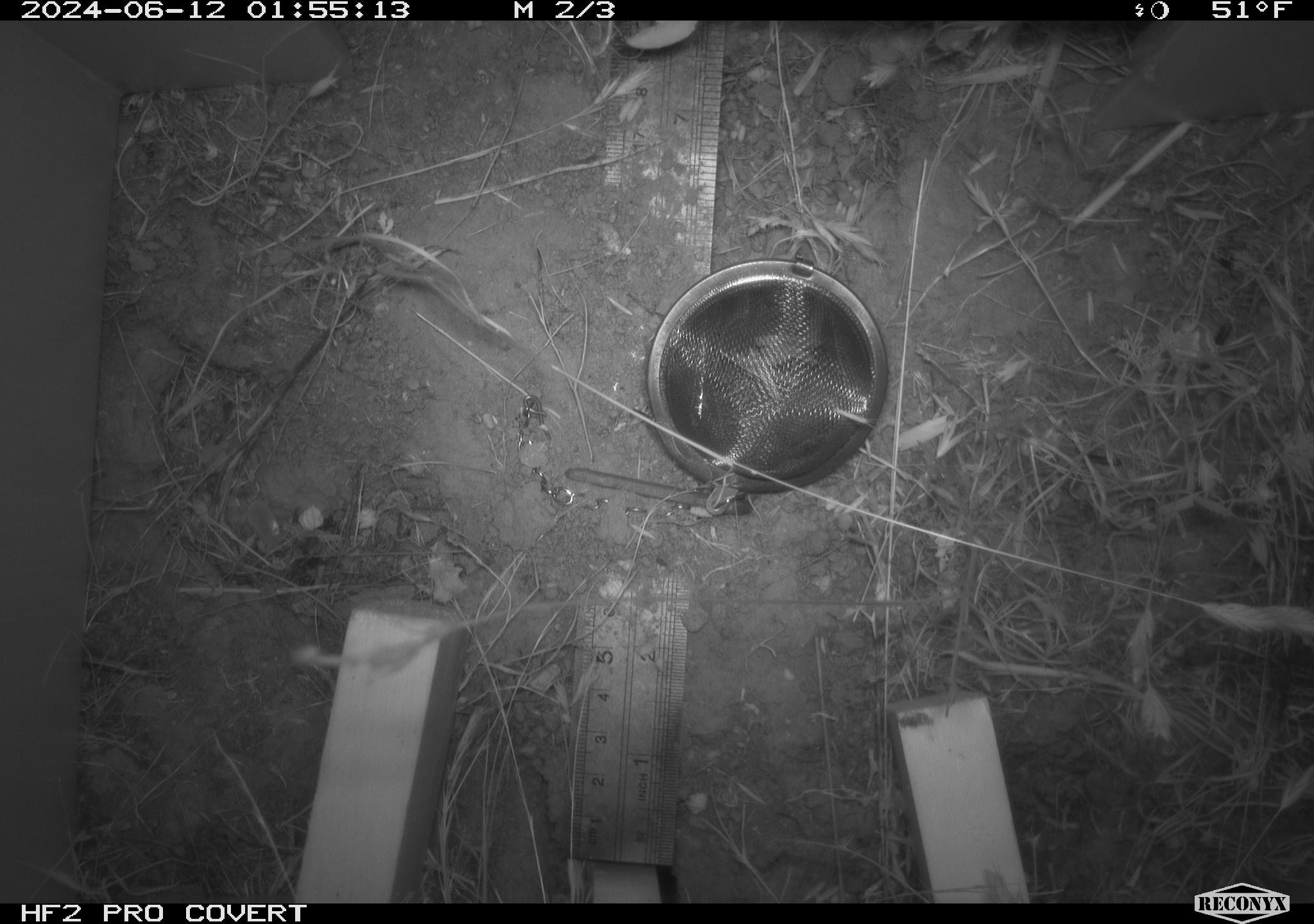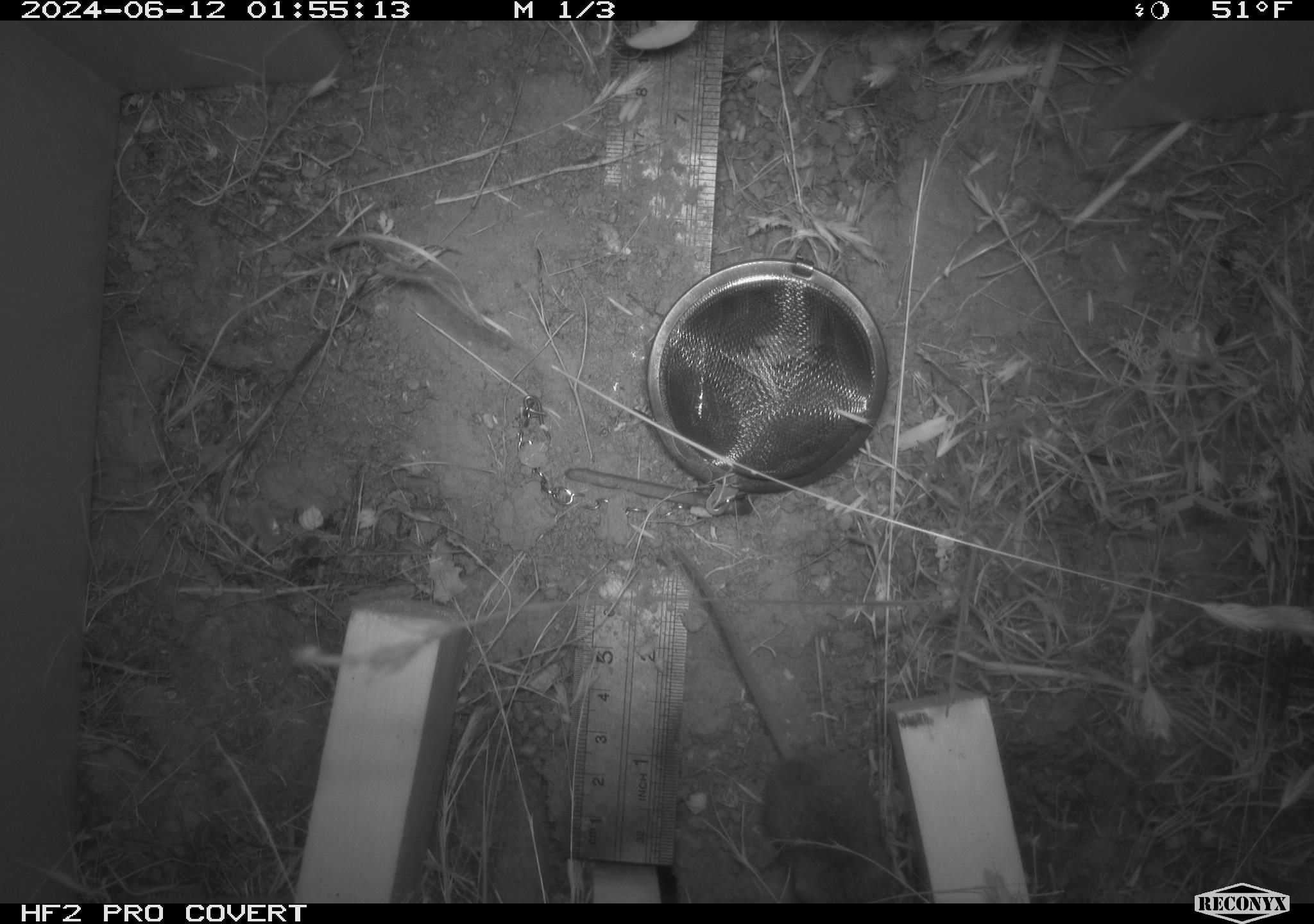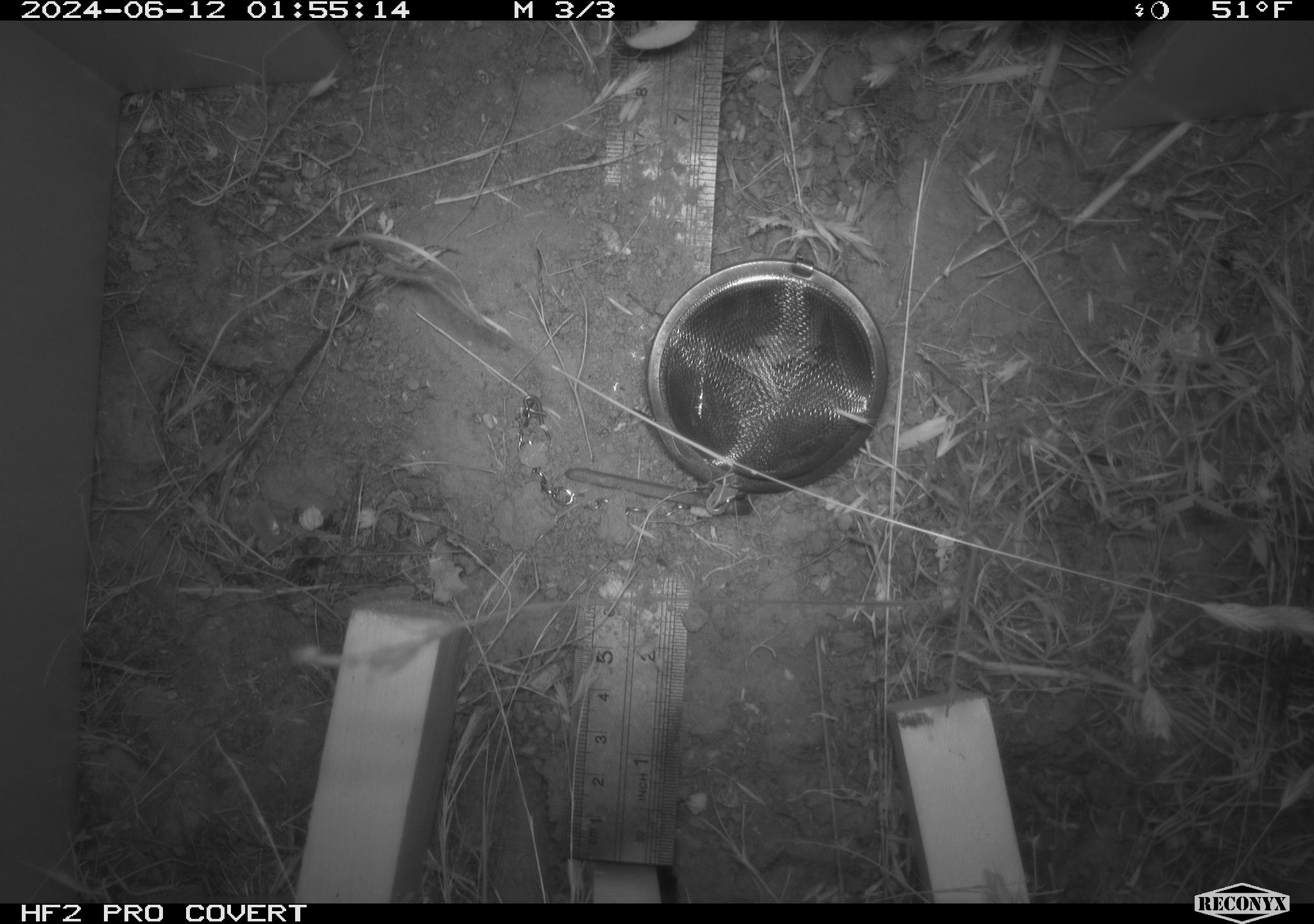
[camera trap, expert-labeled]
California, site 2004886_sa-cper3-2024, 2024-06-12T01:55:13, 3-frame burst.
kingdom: Animalia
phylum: Chordata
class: Mammalia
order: Rodentia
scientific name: Rodentia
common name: rodent